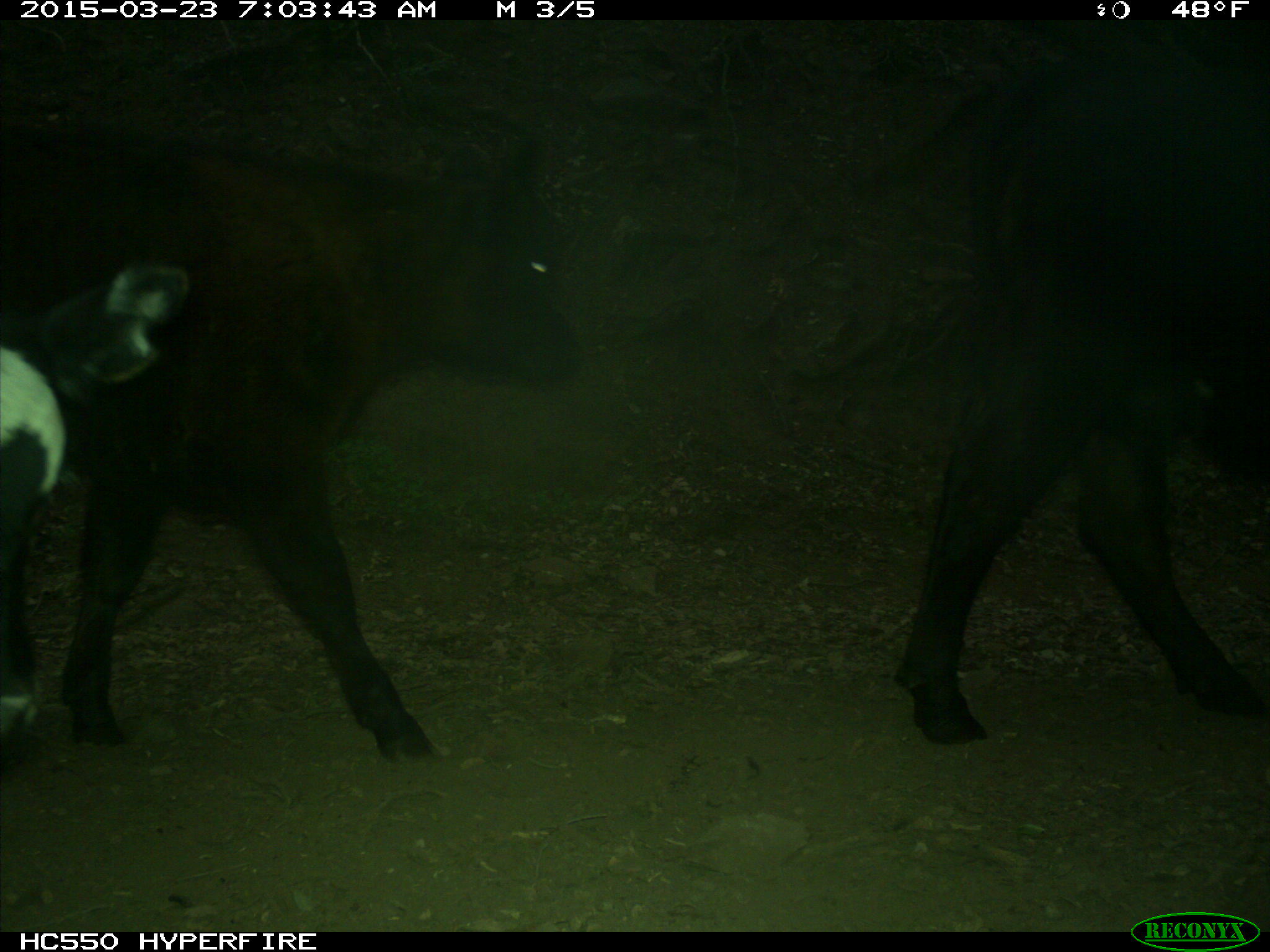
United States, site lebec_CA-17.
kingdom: Animalia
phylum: Chordata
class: Mammalia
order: Artiodactyla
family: Bovidae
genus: Bos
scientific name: Bos taurus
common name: domestic cow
Bos taurus (domestic cow).